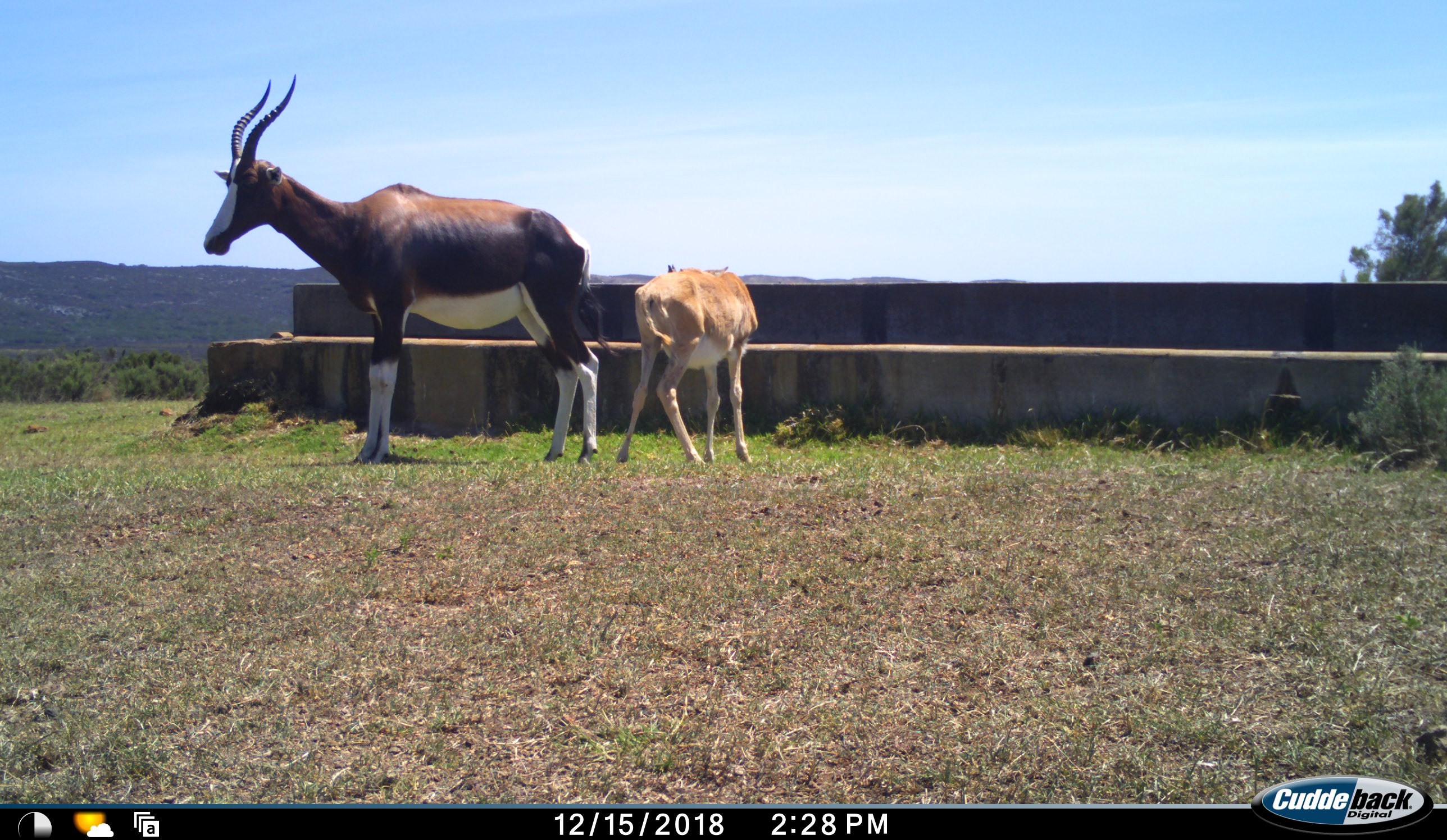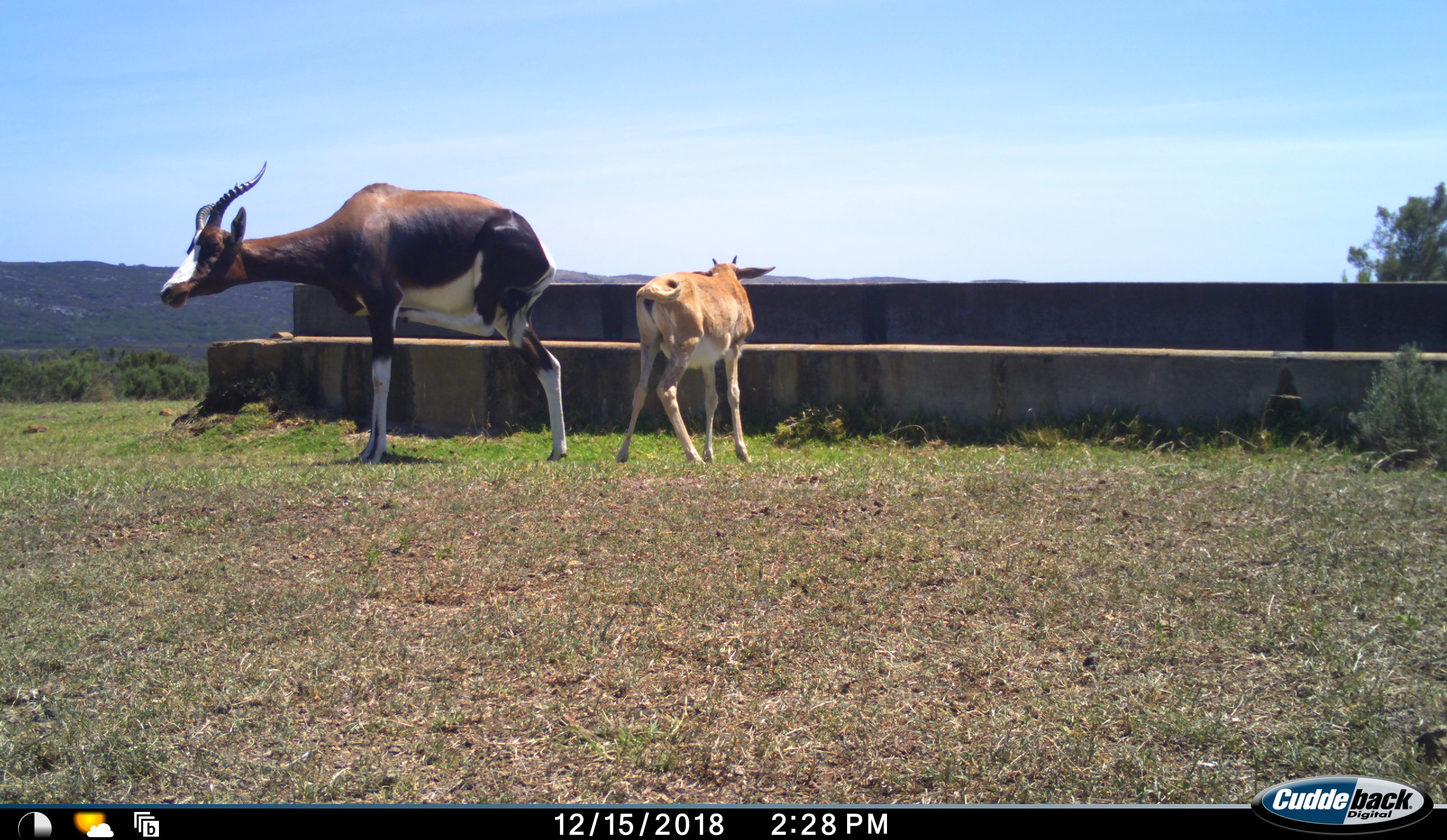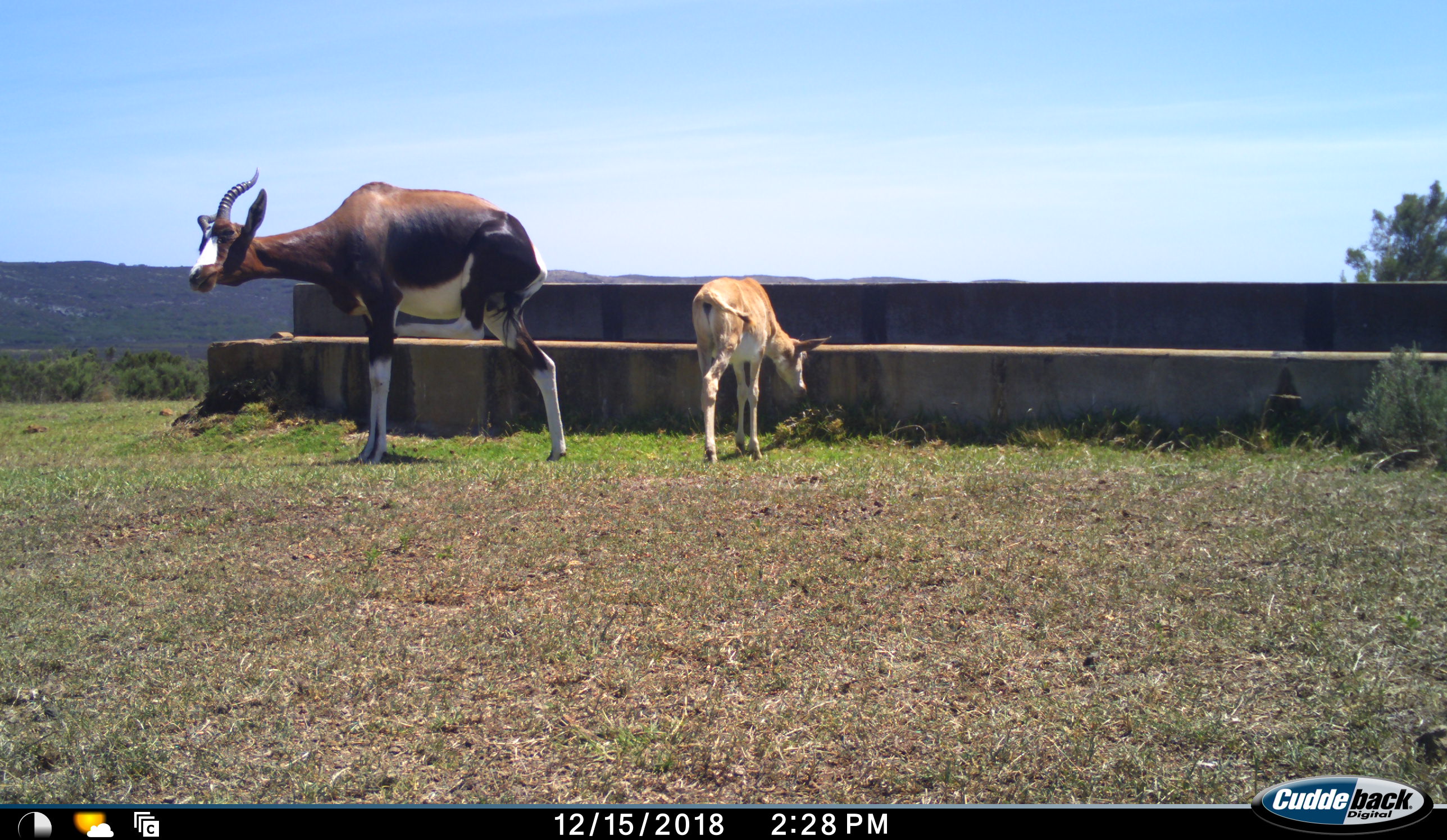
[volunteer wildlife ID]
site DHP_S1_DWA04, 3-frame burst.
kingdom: Animalia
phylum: Chordata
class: Mammalia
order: Artiodactyla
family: Bovidae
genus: Damaliscus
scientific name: Damaliscus pygargus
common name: bontebok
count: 2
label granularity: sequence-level